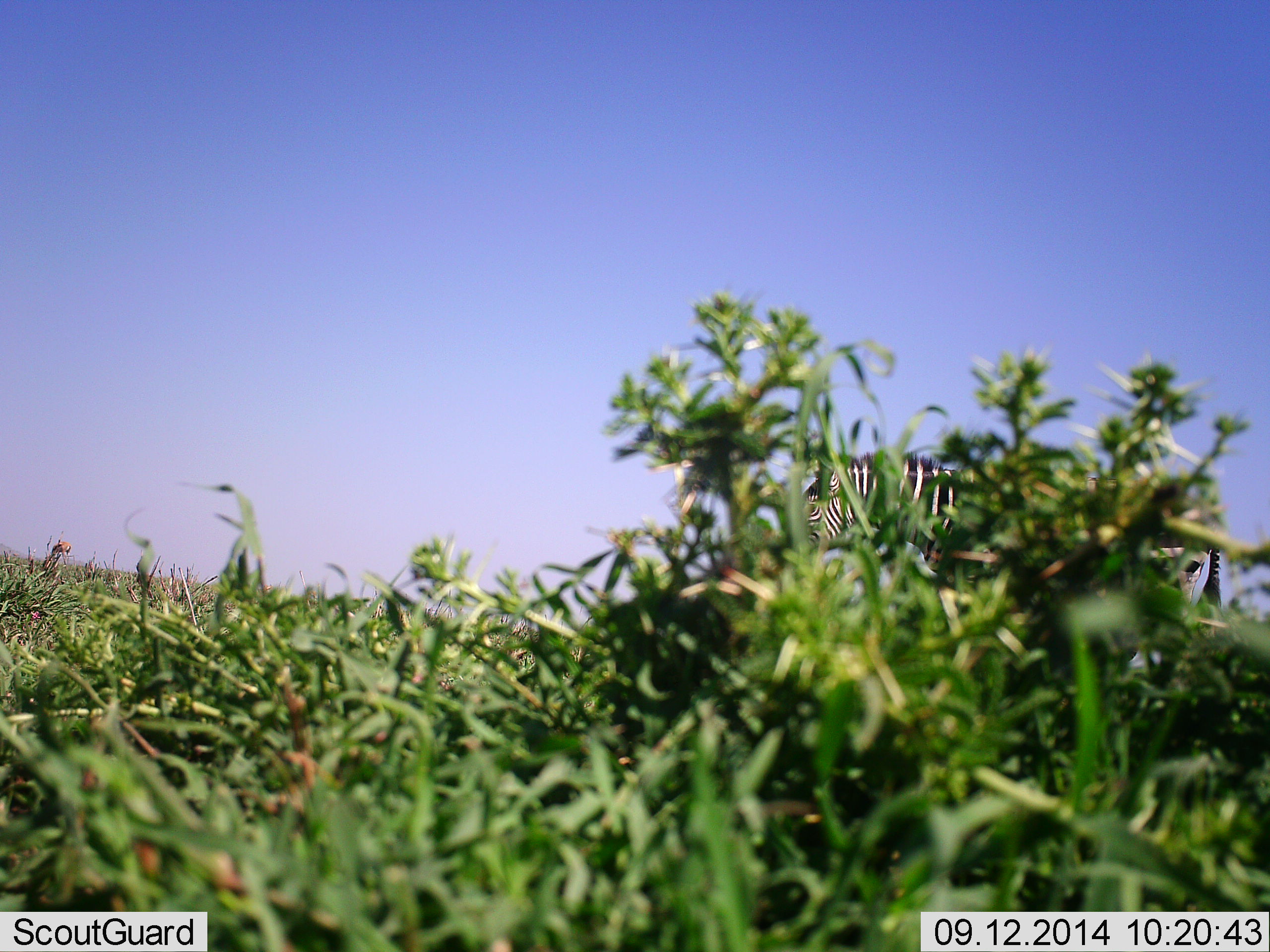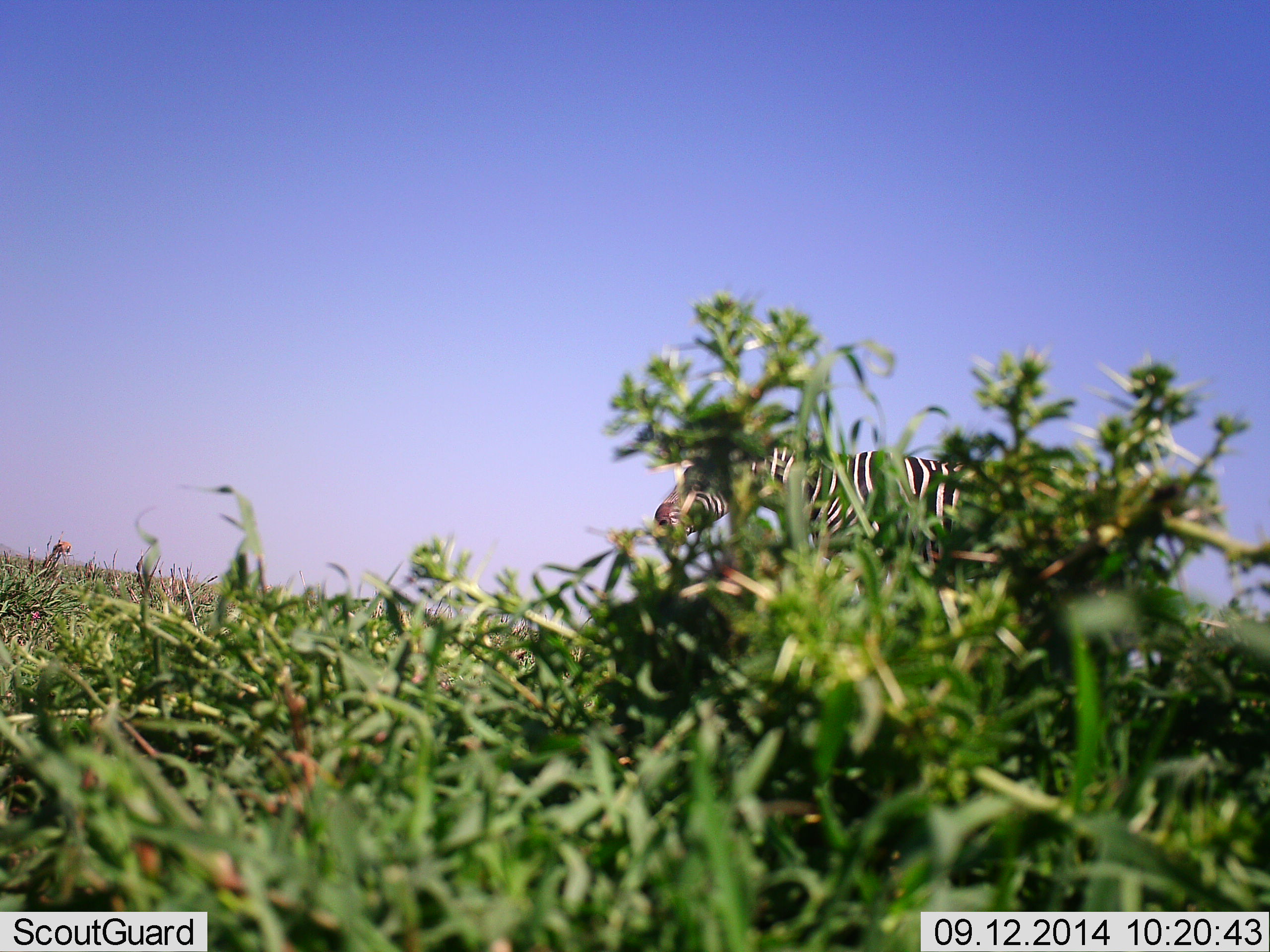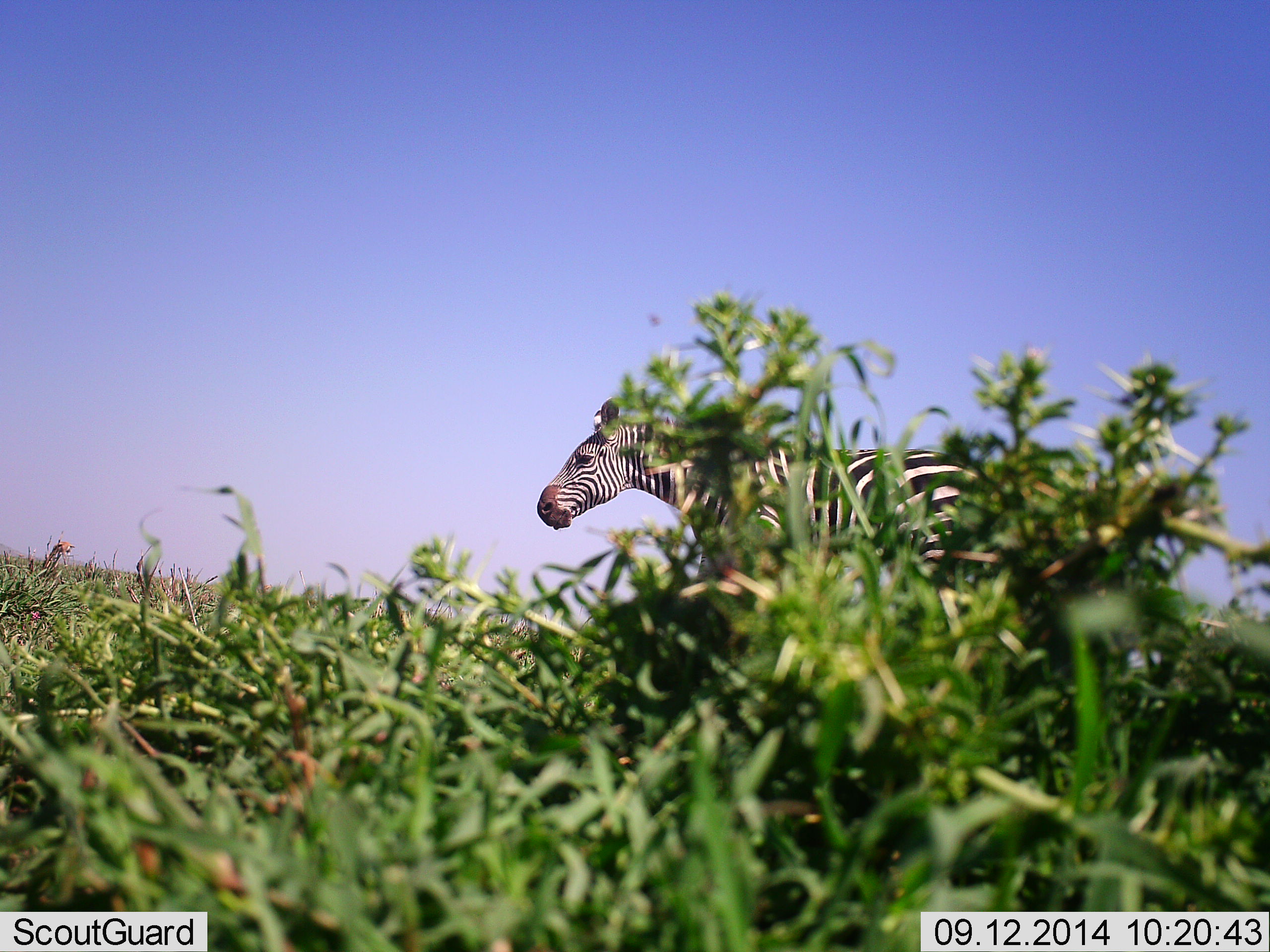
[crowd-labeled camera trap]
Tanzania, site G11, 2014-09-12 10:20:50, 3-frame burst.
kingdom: Animalia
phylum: Chordata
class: Mammalia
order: Perissodactyla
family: Equidae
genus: Equus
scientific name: Equus quagga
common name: plains zebra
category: zebra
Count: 1.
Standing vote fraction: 17%.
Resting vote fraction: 0%.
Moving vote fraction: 75%.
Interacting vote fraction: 0%.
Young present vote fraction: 8%.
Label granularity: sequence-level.